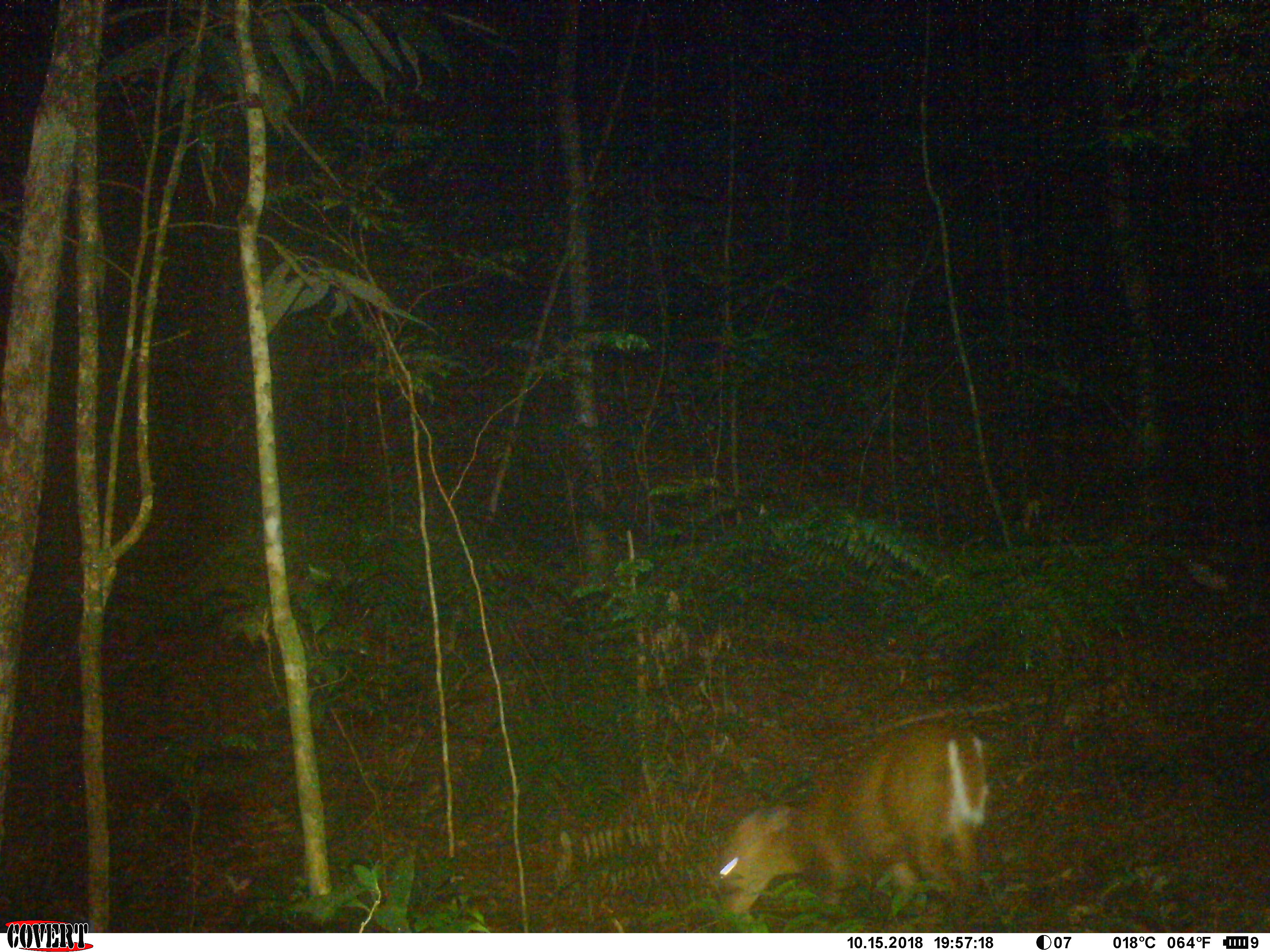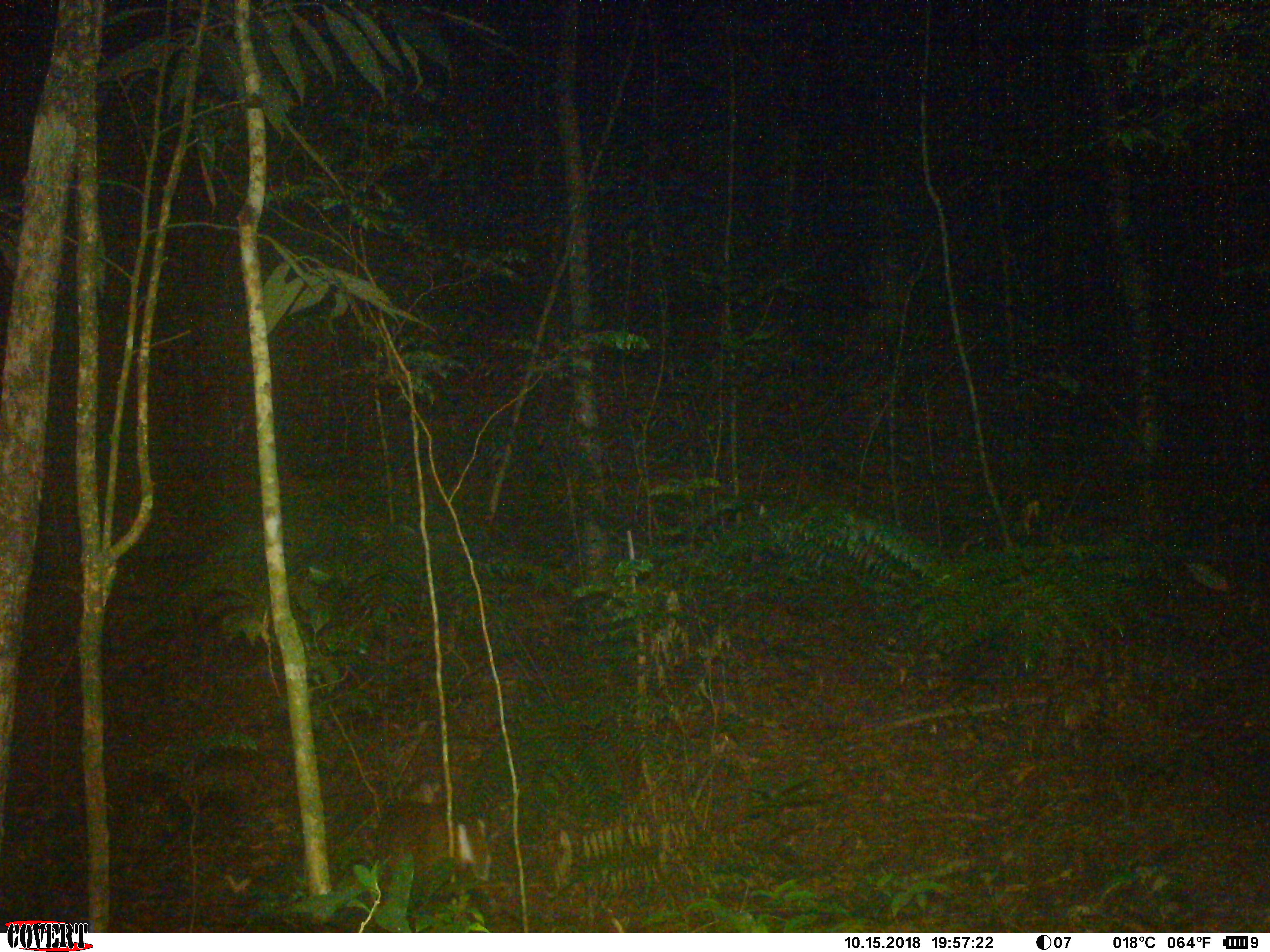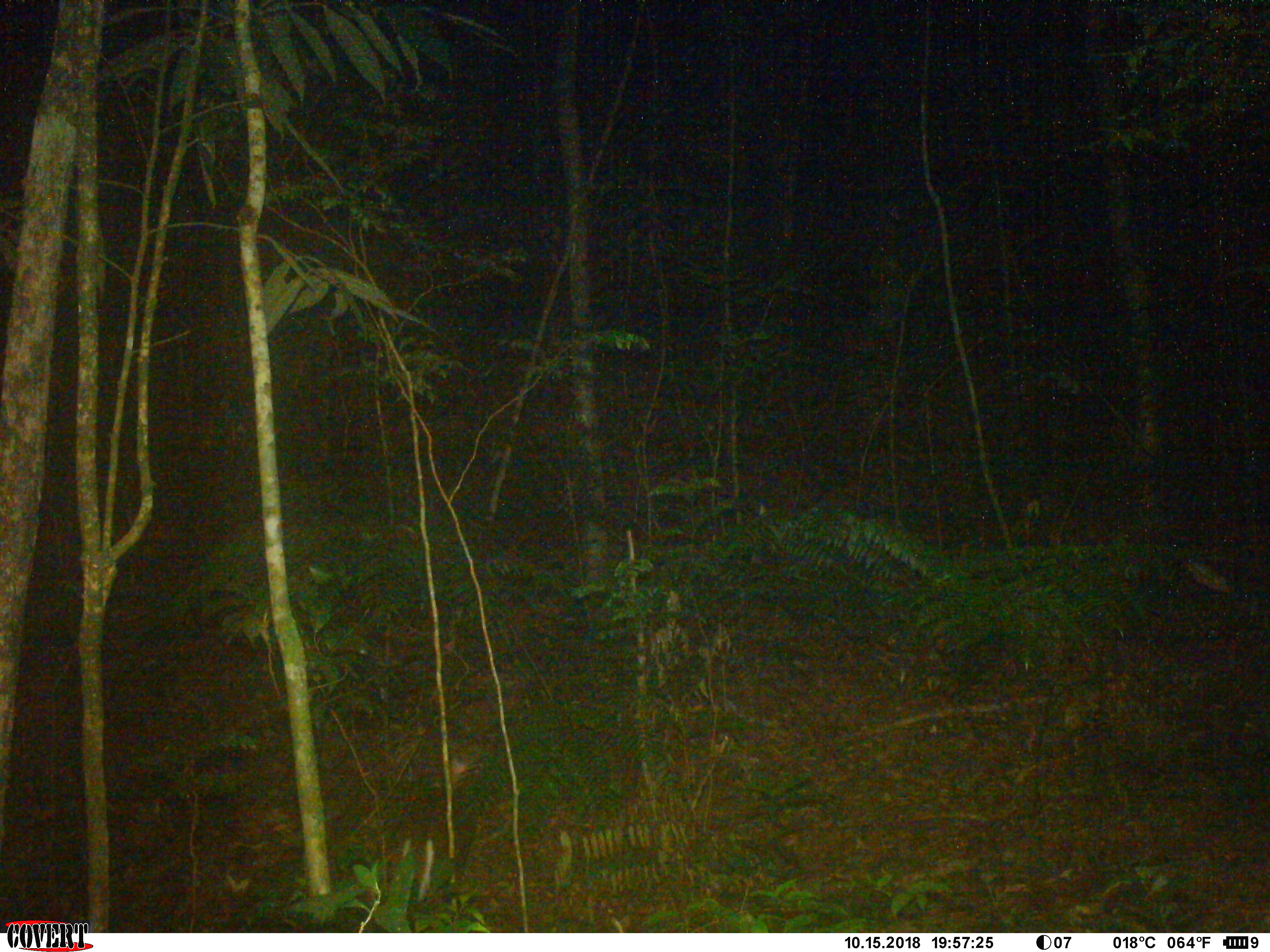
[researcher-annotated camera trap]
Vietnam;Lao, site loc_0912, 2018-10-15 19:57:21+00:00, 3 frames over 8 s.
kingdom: Animalia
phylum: Chordata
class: Mammalia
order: Artiodactyla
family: Cervidae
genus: Muntiacus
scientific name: Muntiacus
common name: muntjacs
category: unidentified muntjac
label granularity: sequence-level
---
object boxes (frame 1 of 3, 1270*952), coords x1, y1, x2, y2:
unidentified muntjac: 719, 723, 988, 915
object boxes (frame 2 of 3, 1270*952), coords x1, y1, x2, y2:
unidentified muntjac: 376, 776, 490, 883